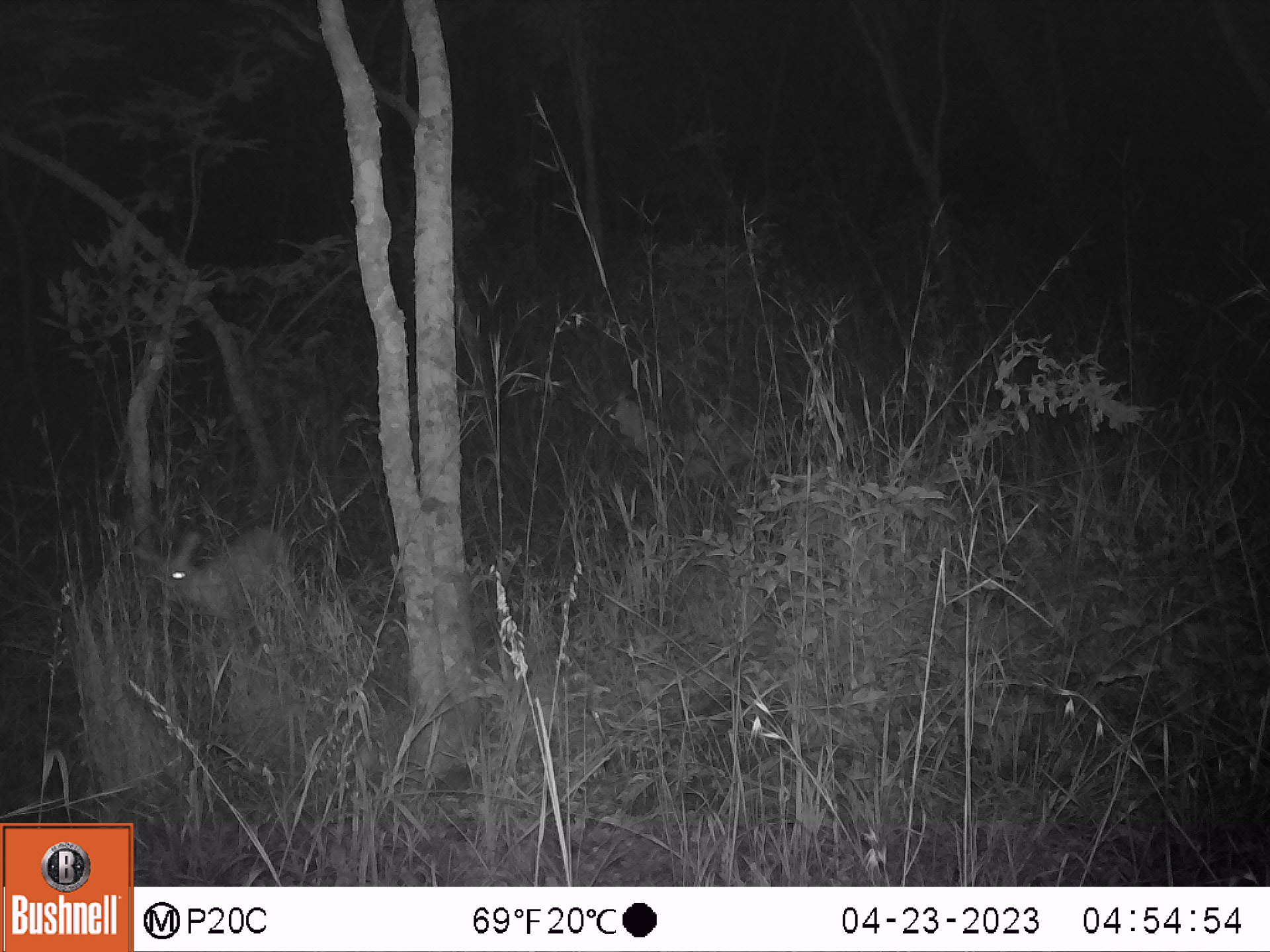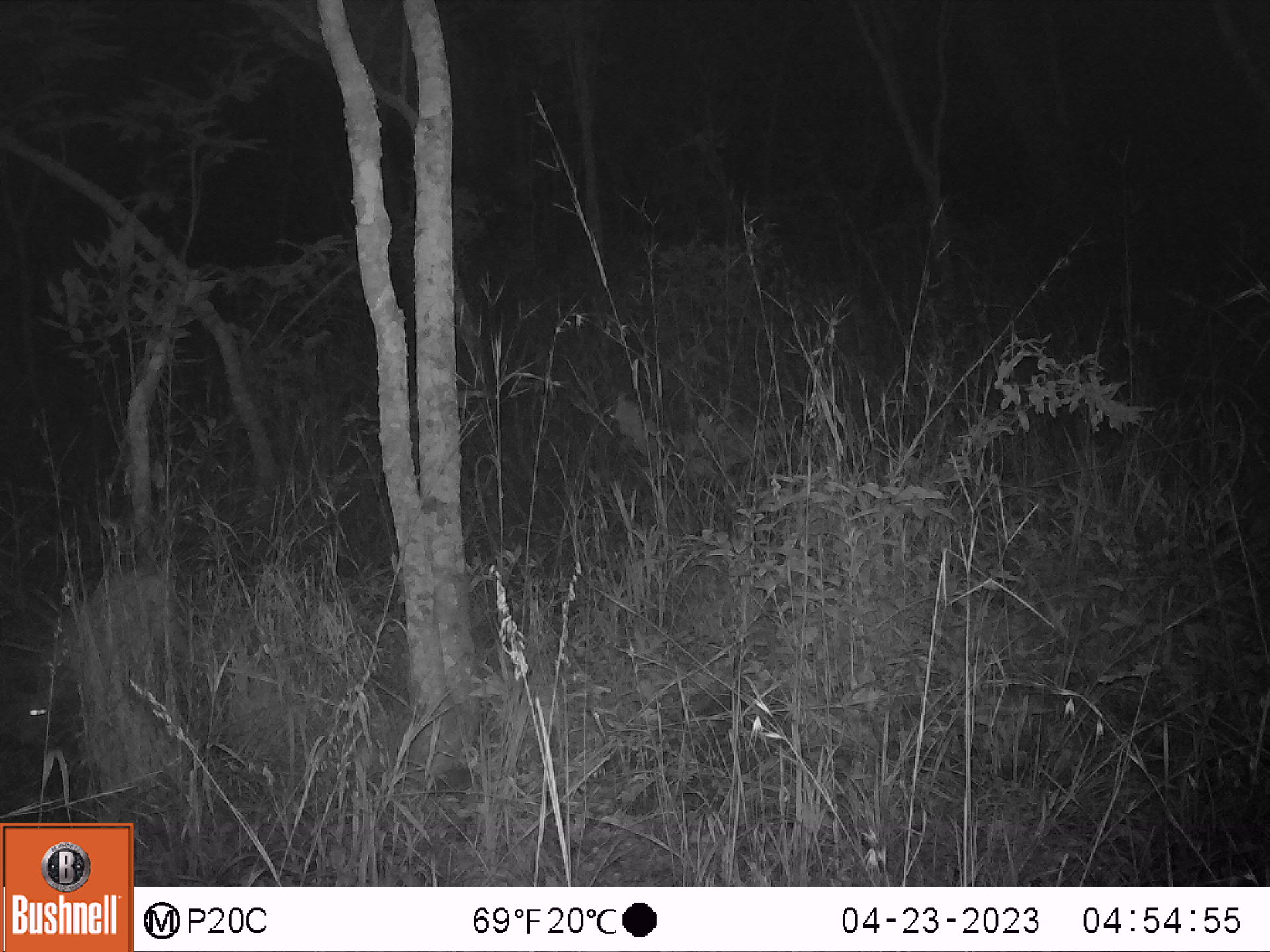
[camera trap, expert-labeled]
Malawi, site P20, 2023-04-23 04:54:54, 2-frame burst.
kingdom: Animalia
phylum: Chordata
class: Mammalia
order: Artiodactyla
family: Bovidae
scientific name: Antilopinae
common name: small antelope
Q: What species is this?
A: Small antelope (Antilopinae).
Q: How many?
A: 1.